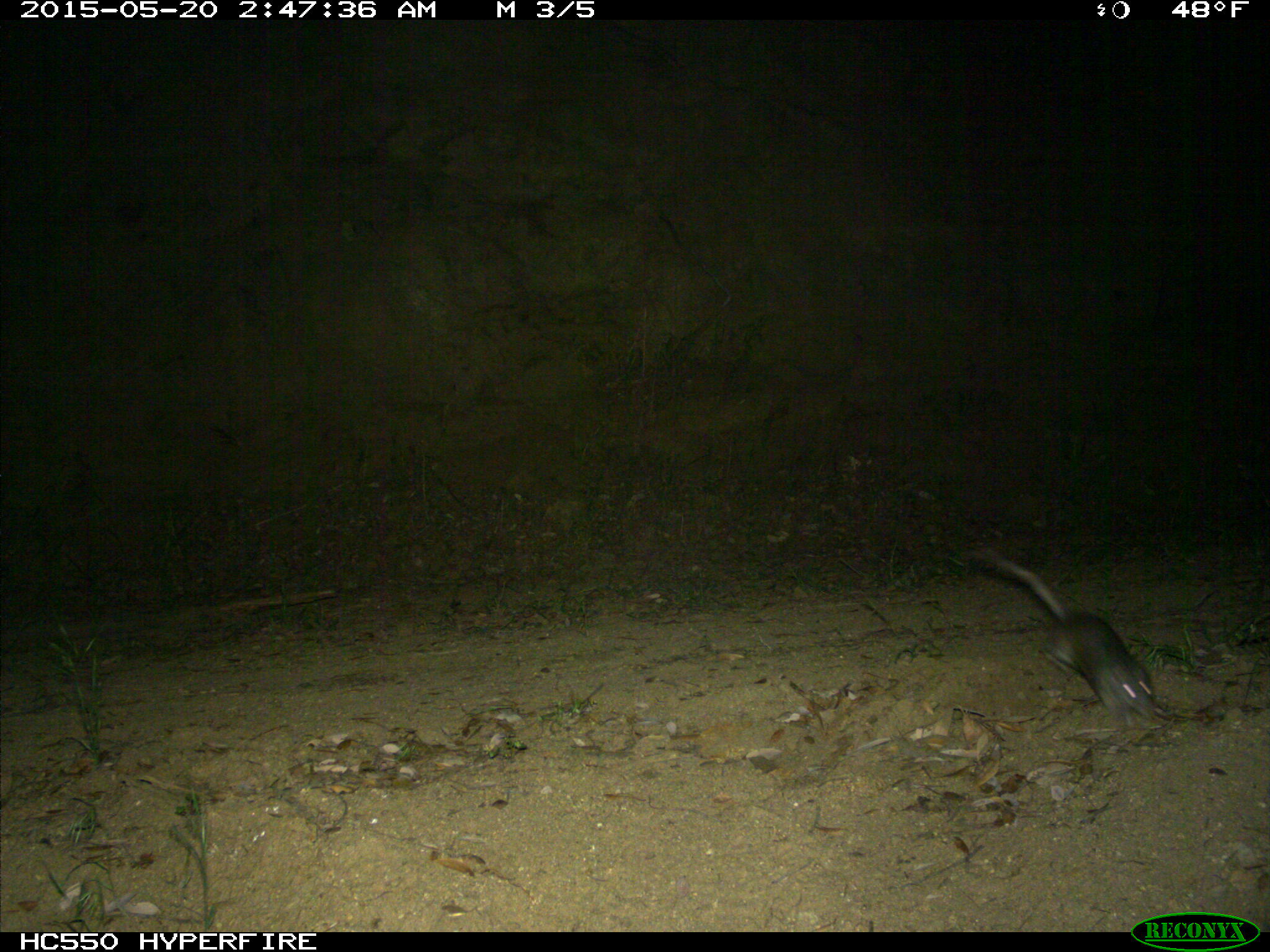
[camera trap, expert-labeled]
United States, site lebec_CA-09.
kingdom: Animalia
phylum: Chordata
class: Mammalia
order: Rodentia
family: Cricetidae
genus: Neotoma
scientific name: Neotoma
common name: pack rat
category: unidentified pack rat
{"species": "unidentified pack rat (pack rat) (Neotoma)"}